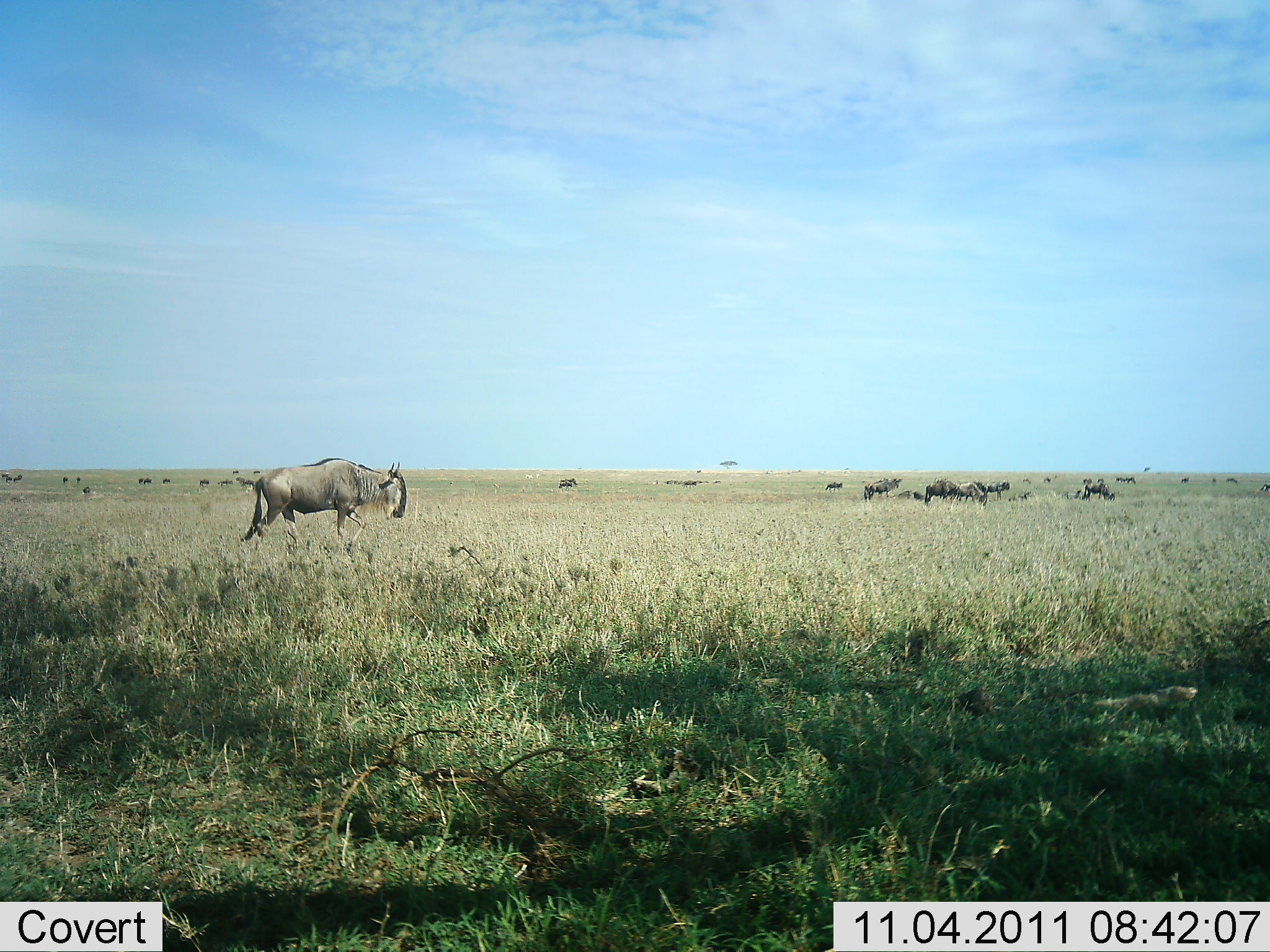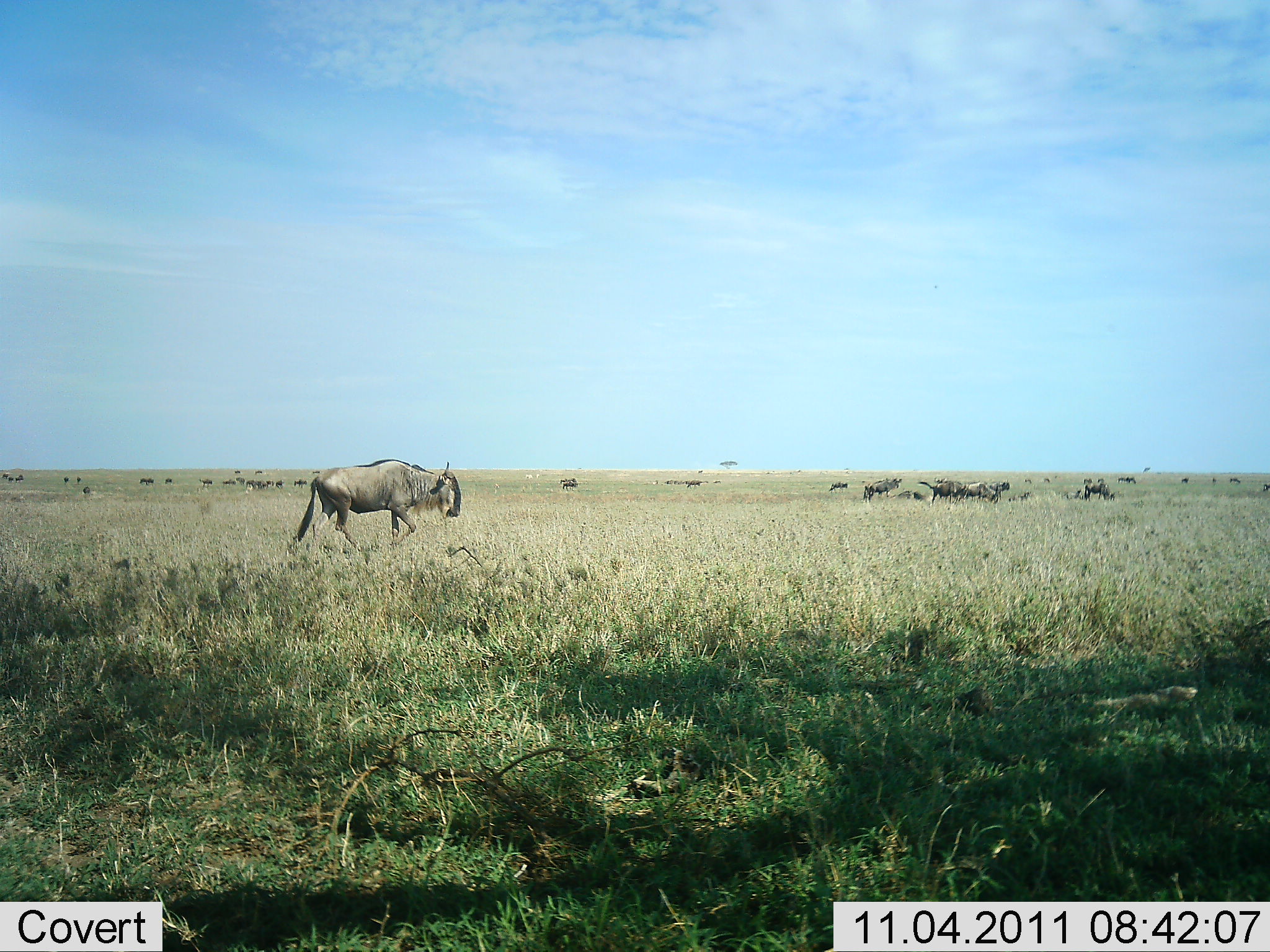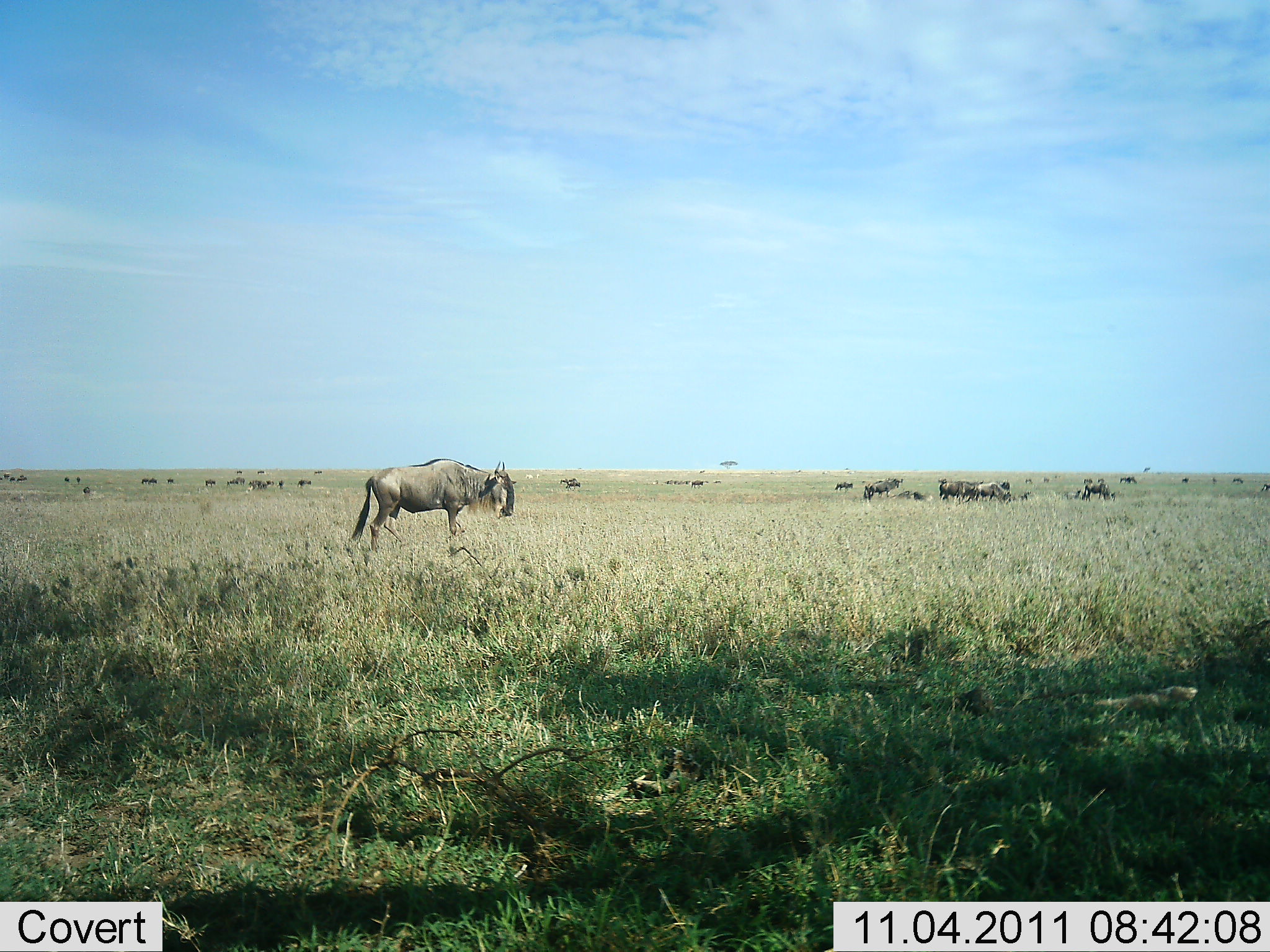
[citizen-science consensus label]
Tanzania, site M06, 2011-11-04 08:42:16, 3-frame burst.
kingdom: Animalia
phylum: Chordata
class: Mammalia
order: Artiodactyla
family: Bovidae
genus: Connochaetes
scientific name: Connochaetes taurinus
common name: blue wildebeest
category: wildebeest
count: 11-50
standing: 15%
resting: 0%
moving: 85%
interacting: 8%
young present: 0%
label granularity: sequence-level